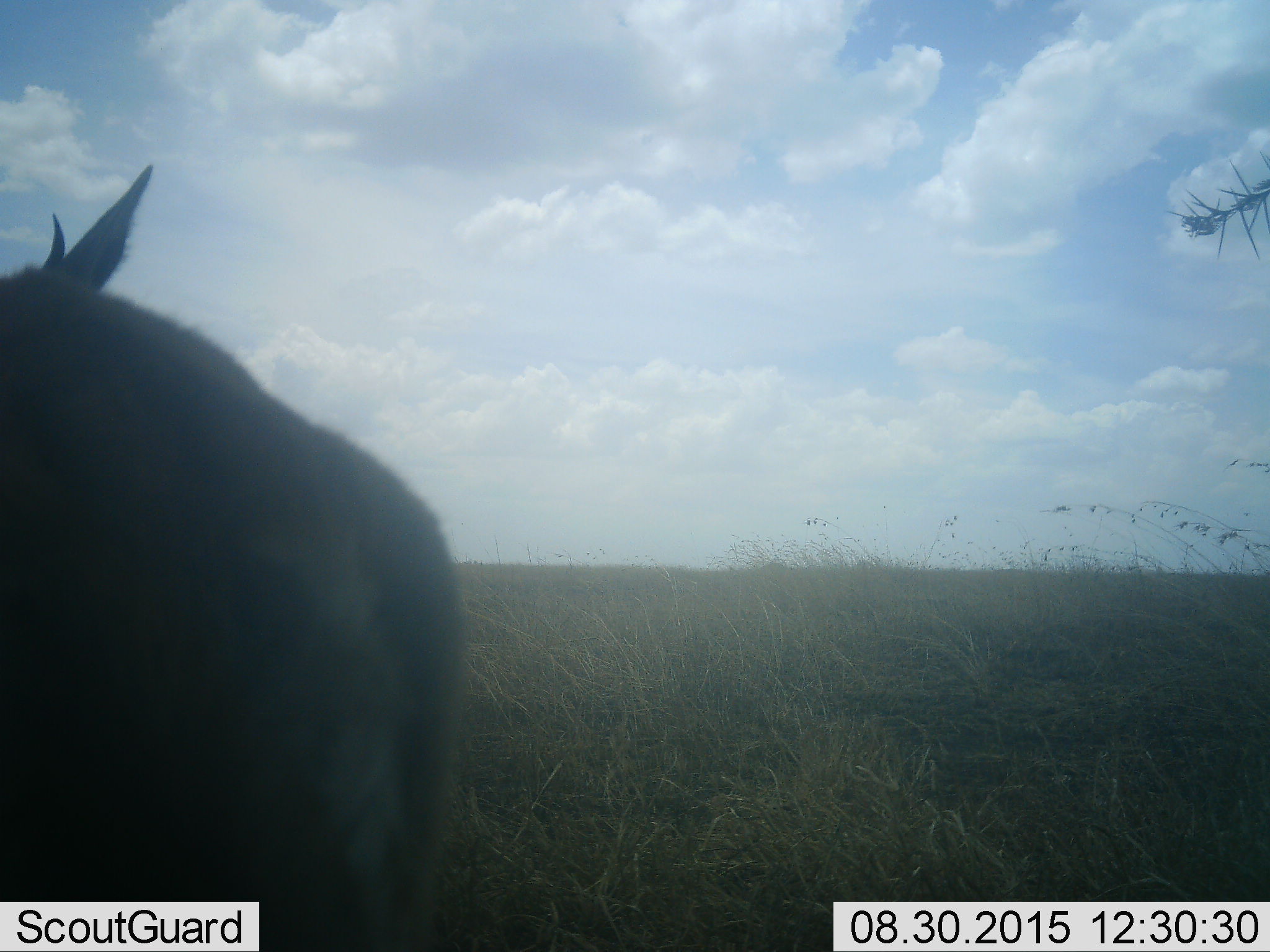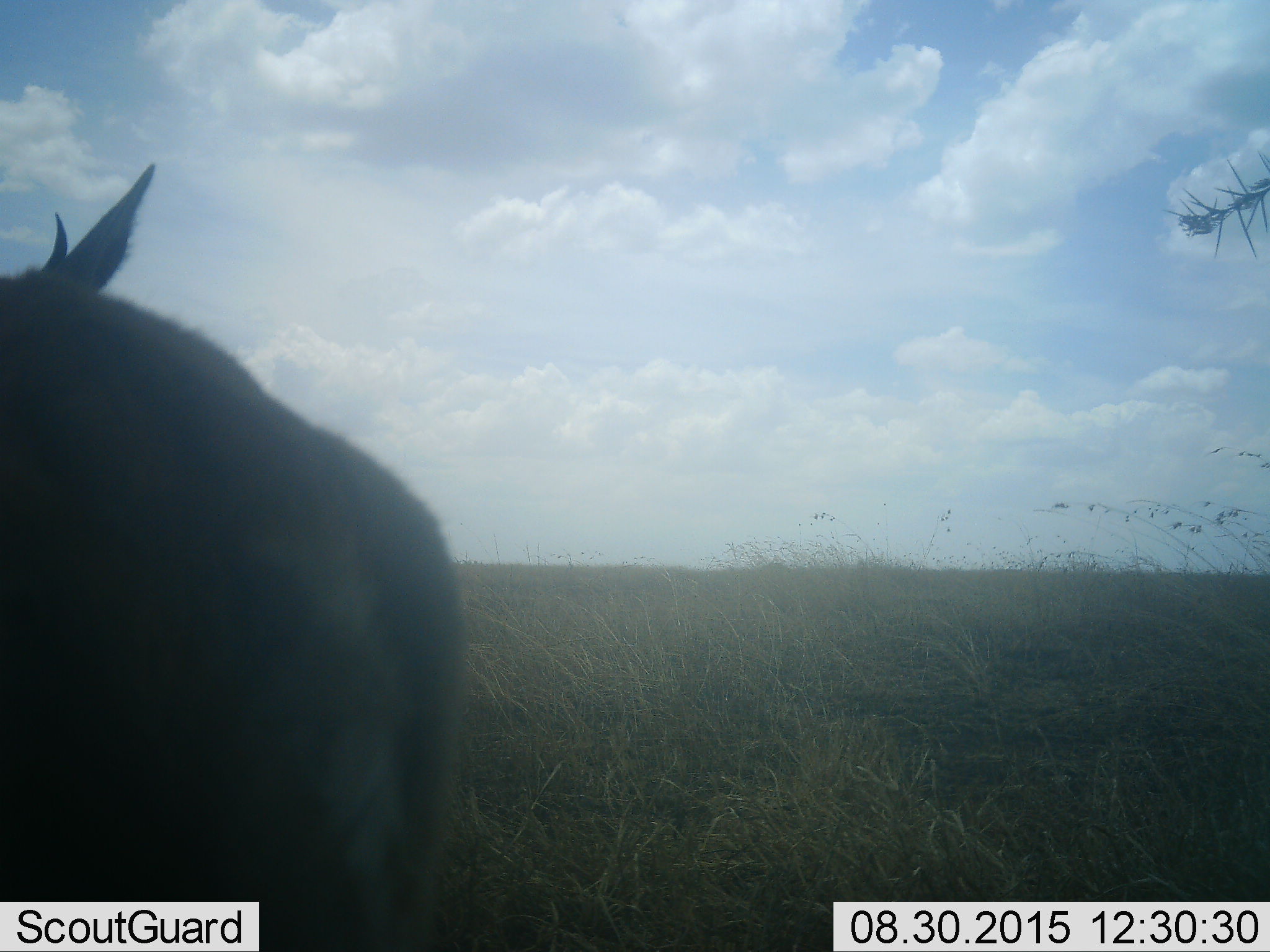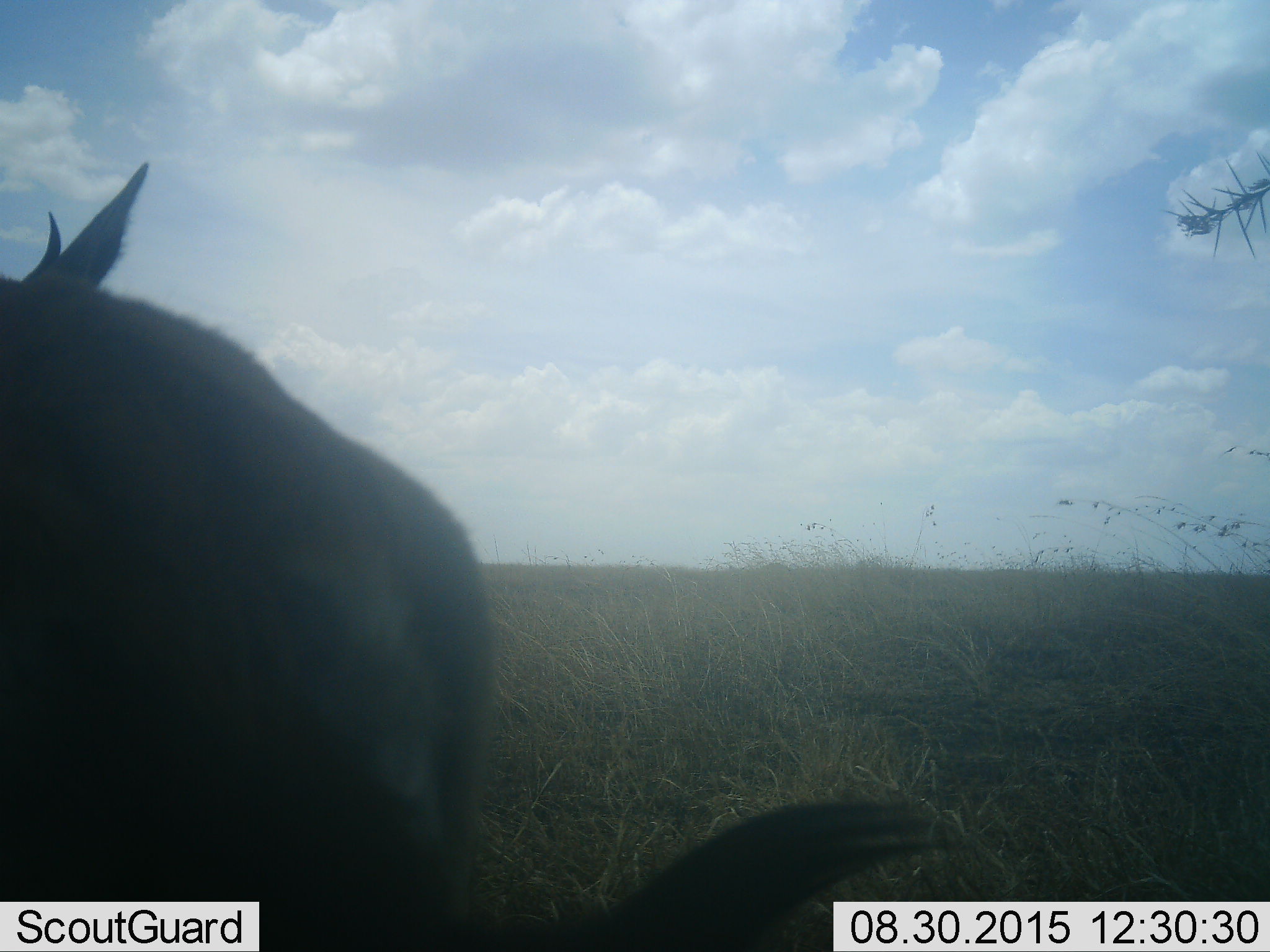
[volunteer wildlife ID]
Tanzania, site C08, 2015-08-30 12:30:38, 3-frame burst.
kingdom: Animalia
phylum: Chordata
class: Mammalia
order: Artiodactyla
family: Bovidae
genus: Eudorcas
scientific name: Eudorcas thomsonii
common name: thomson's gazelle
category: gazellethomsons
Gazellethomsons (thomson's gazelle) (Eudorcas thomsonii), count 1. Behavior (volunteer vote fractions): standing 83%, resting 0%, moving 17%, interacting 0%. Young present (vote fraction): 0%. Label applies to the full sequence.